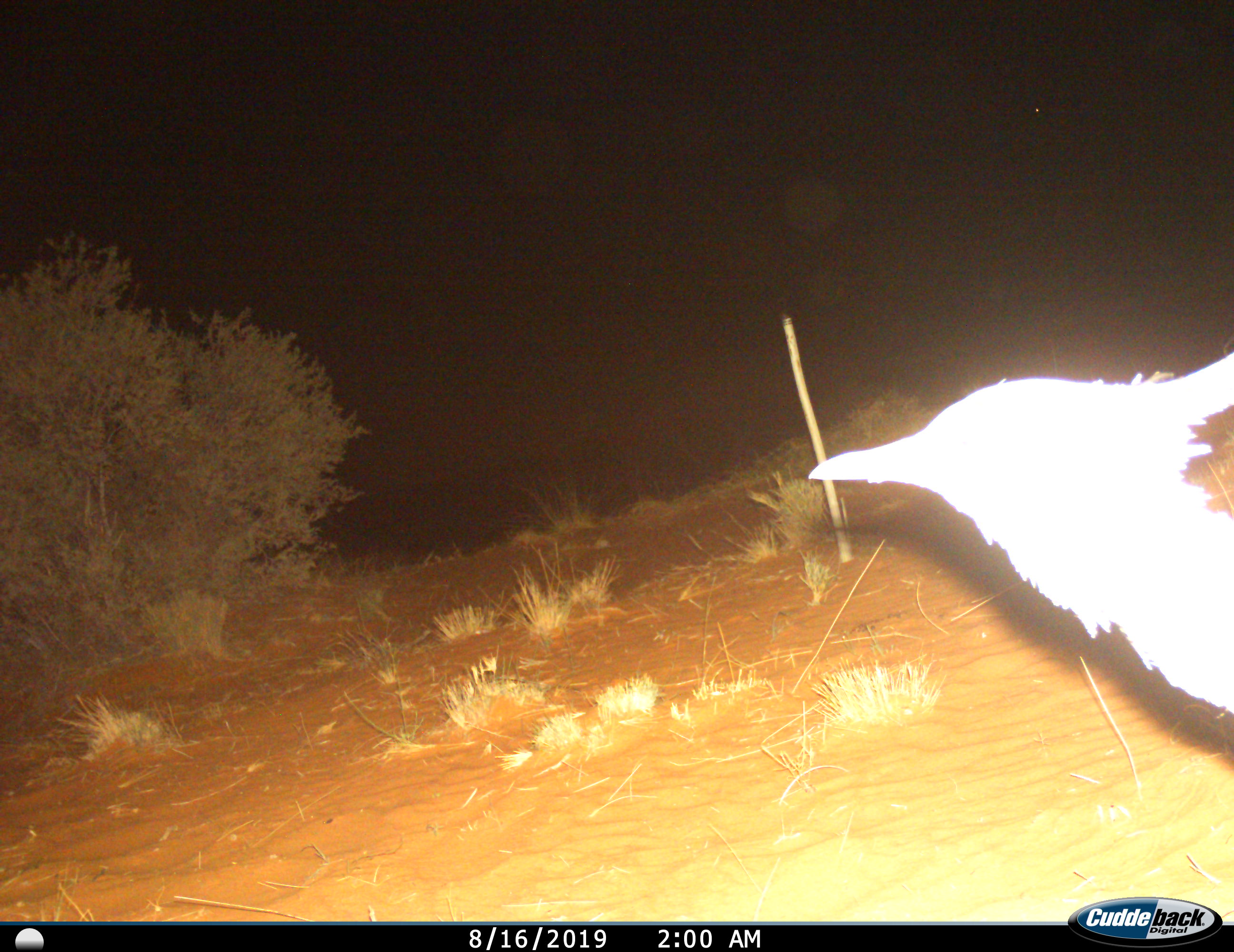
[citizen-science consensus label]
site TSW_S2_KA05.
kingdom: Animalia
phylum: Chordata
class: Aves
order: Otidiformes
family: Otididae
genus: Ardeotis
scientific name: Ardeotis kori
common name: kori bustard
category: bustardkori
Bustardkori (kori bustard) (Ardeotis kori), count 1. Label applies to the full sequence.